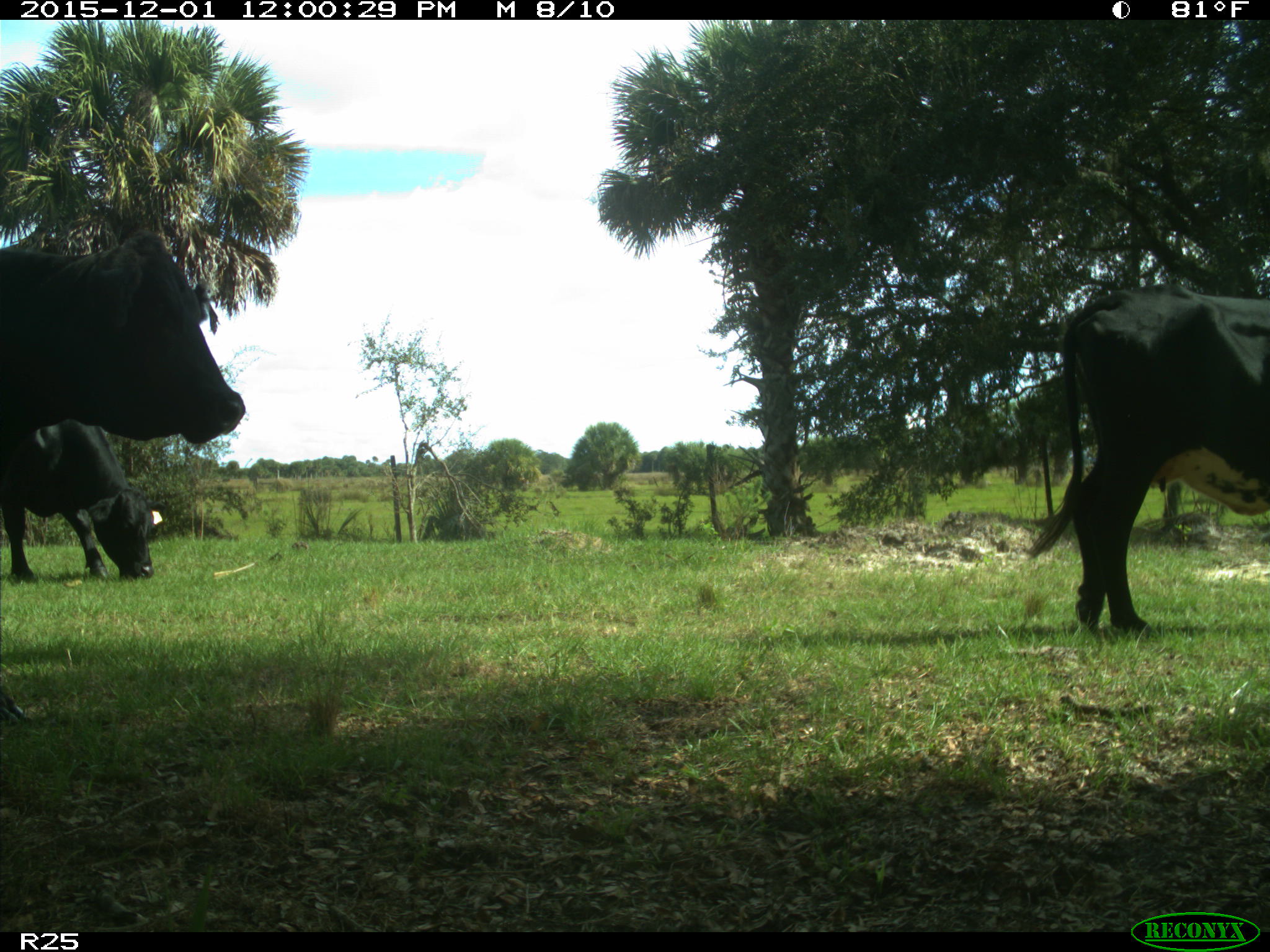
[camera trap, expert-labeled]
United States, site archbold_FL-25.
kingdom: Animalia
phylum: Chordata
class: Mammalia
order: Artiodactyla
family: Bovidae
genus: Bos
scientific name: Bos taurus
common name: domestic cow